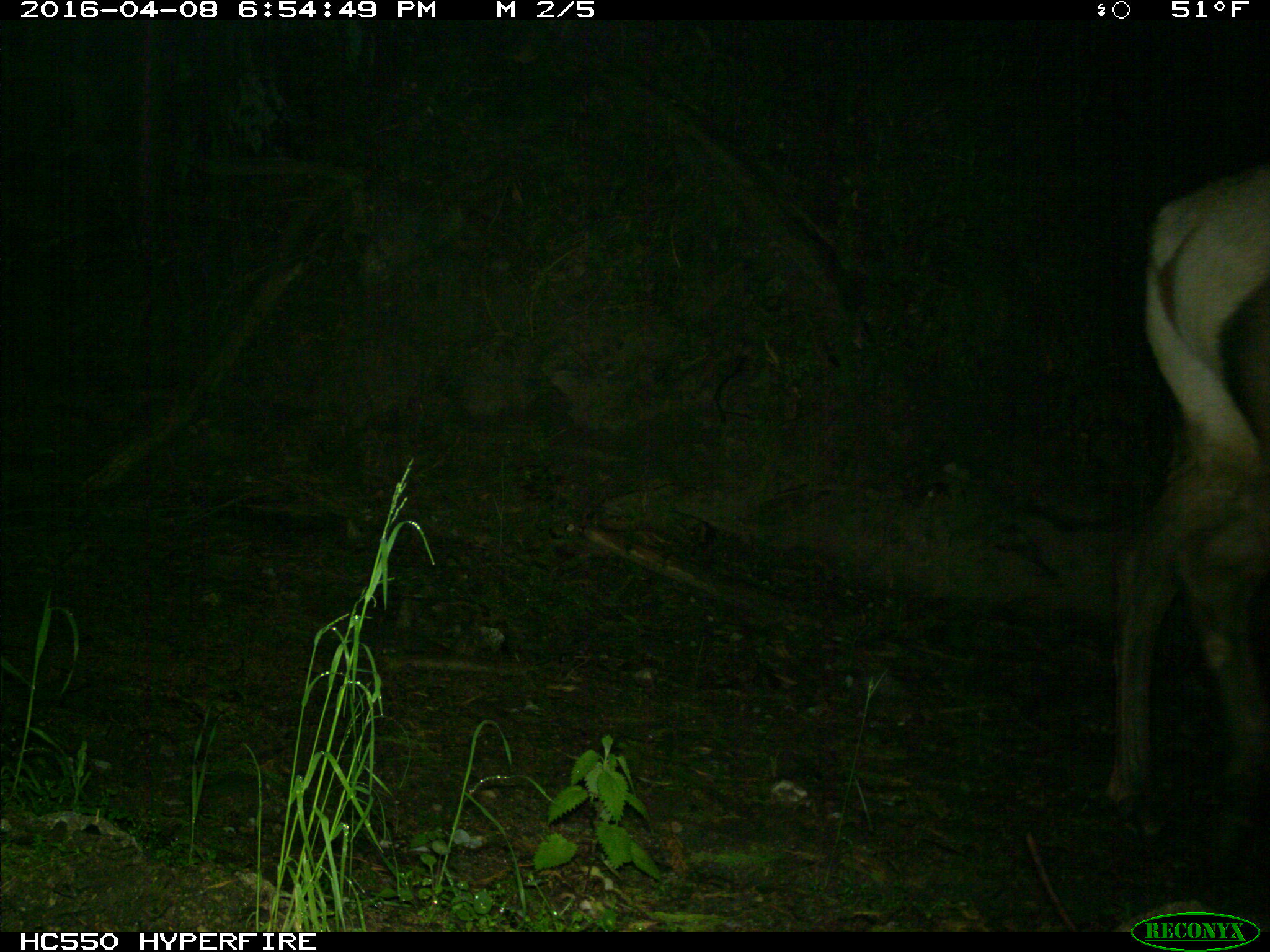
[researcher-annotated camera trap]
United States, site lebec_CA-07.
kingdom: Animalia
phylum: Chordata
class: Mammalia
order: Artiodactyla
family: Cervidae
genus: Cervus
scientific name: Cervus canadensis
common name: elk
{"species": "Cervus canadensis (elk)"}